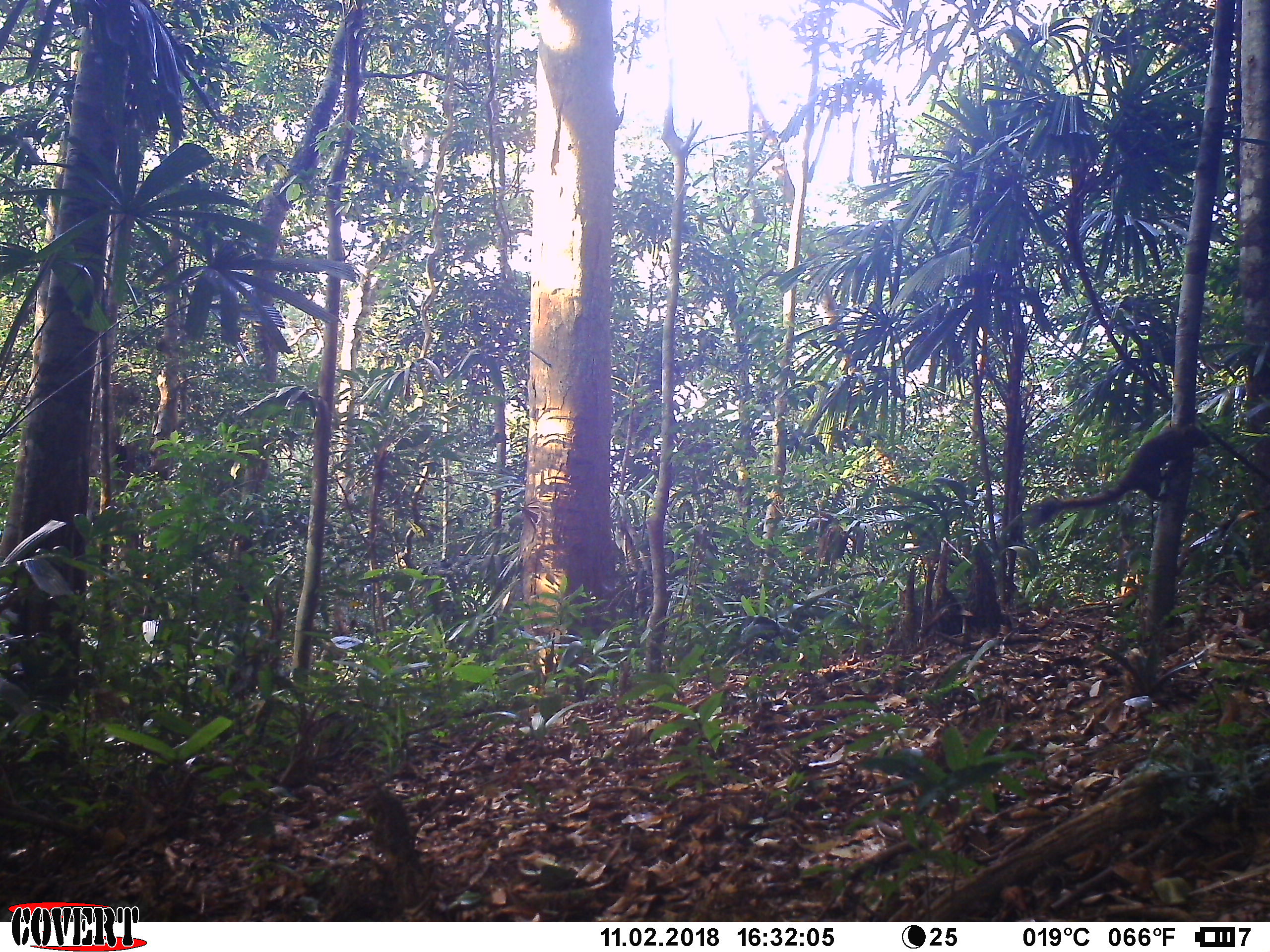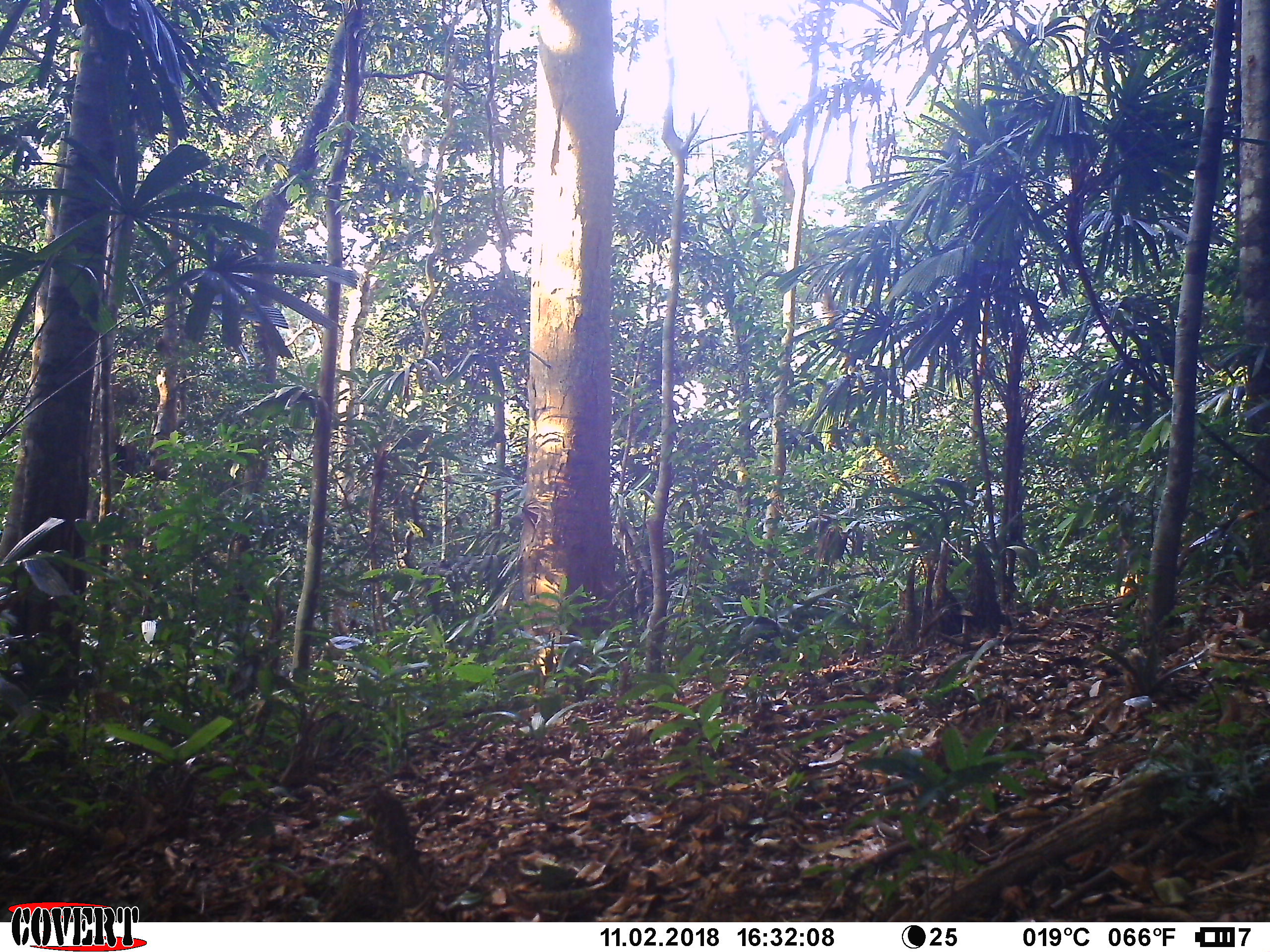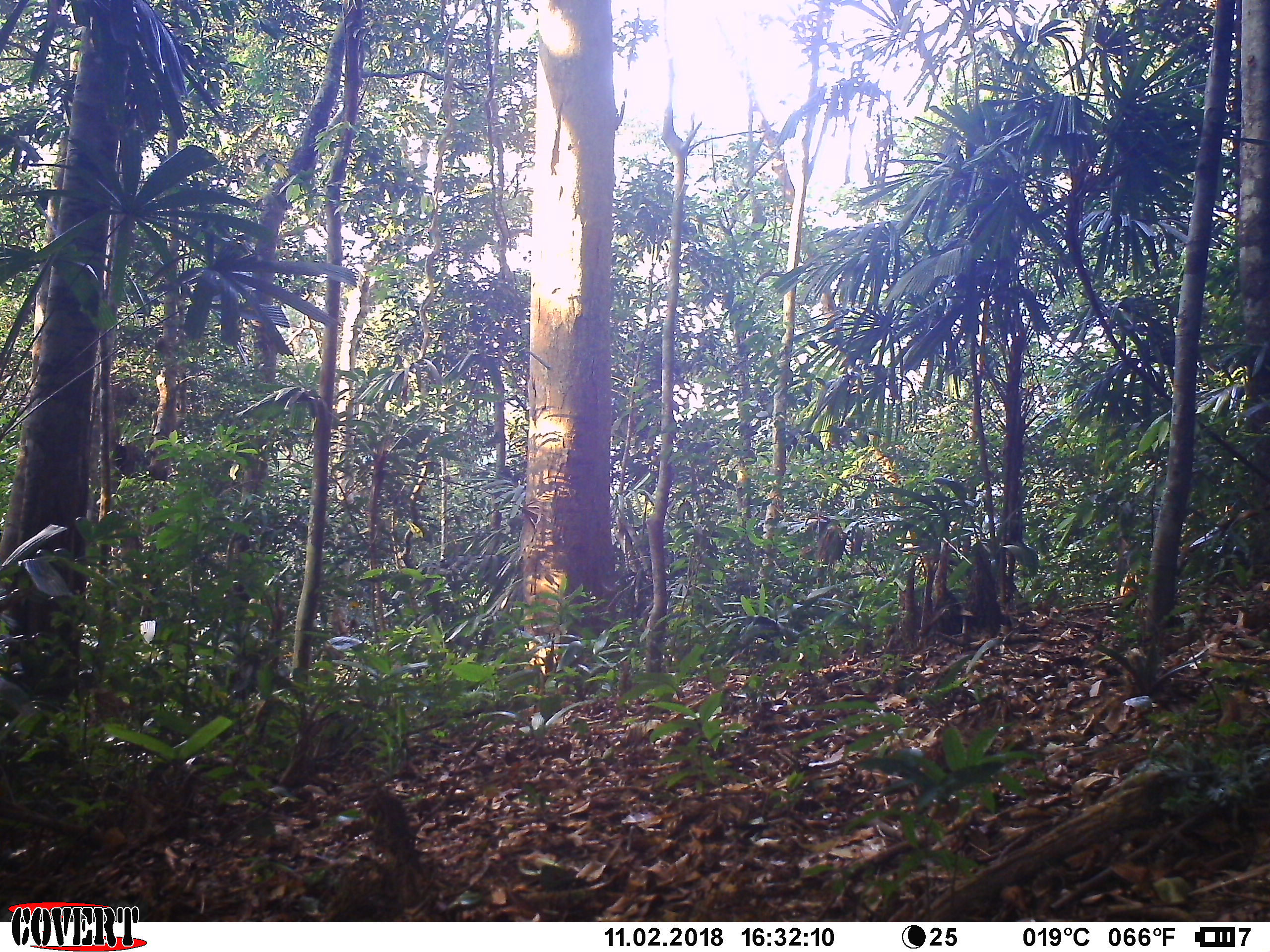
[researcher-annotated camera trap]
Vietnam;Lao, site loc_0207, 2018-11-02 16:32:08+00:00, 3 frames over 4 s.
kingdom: Animalia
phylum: Chordata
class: Mammalia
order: Rodentia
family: Sciuridae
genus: Callosciurus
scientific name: Callosciurus erythraeus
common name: pallas's squirrel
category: pallass squirrel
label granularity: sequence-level